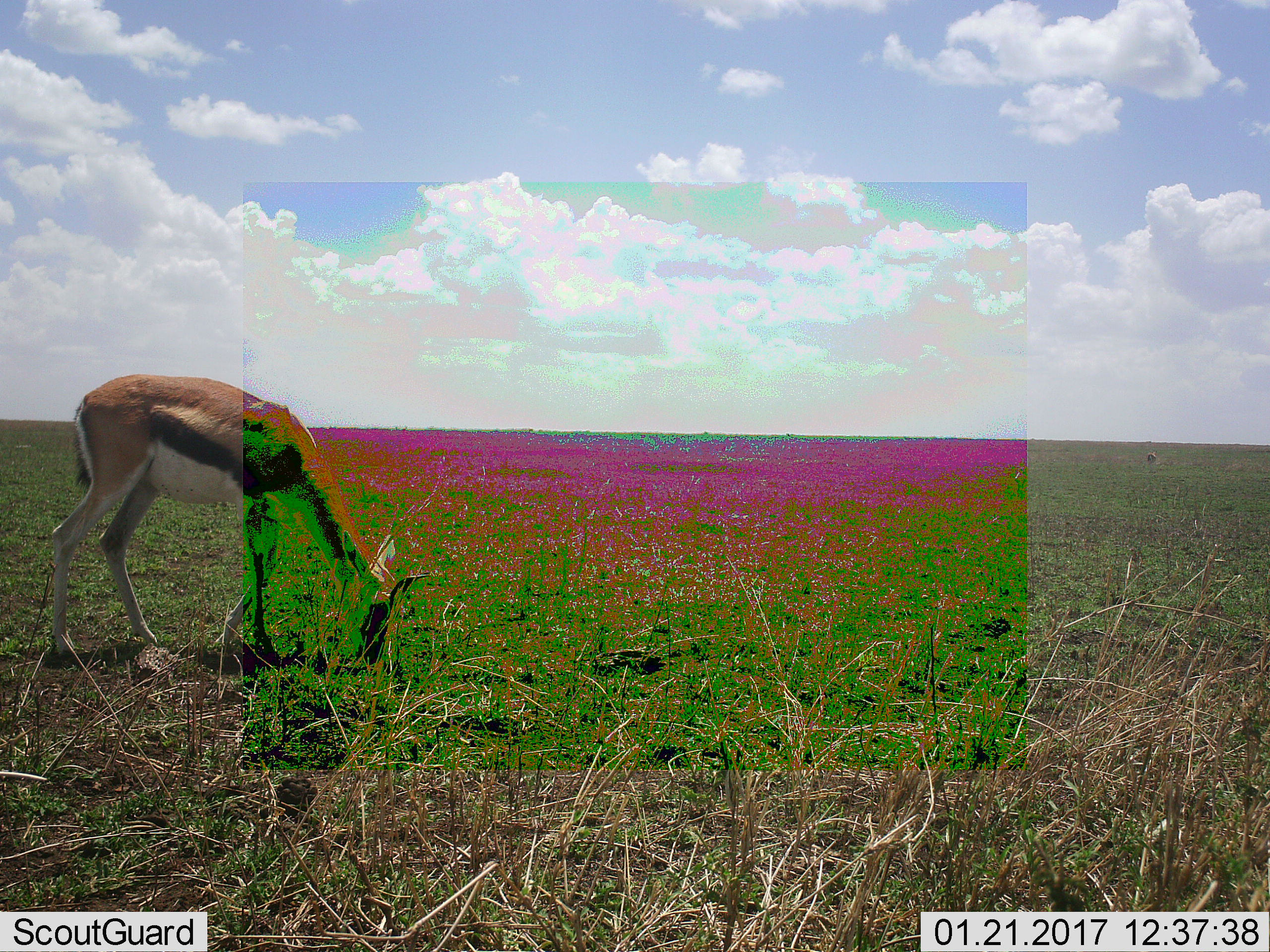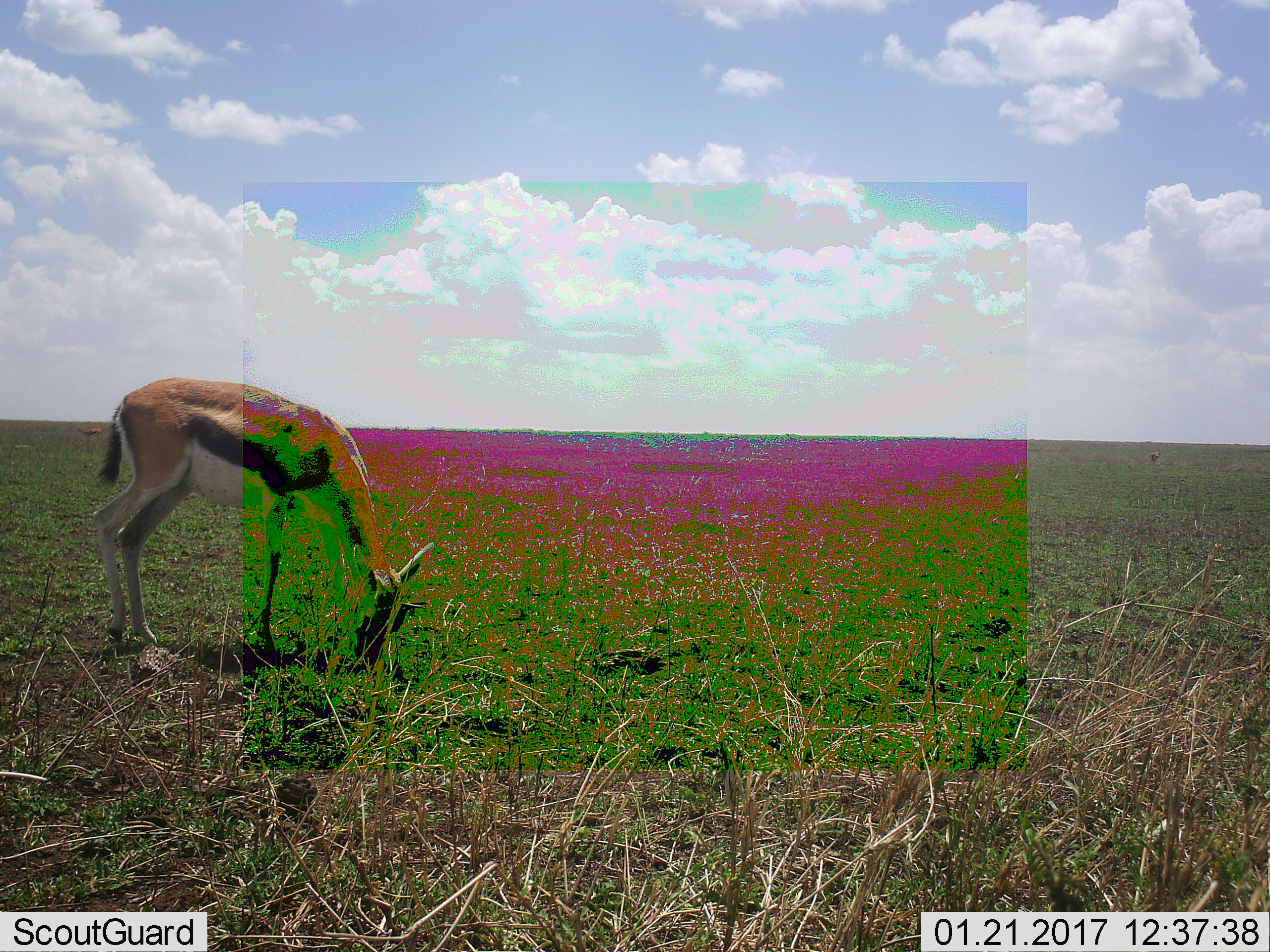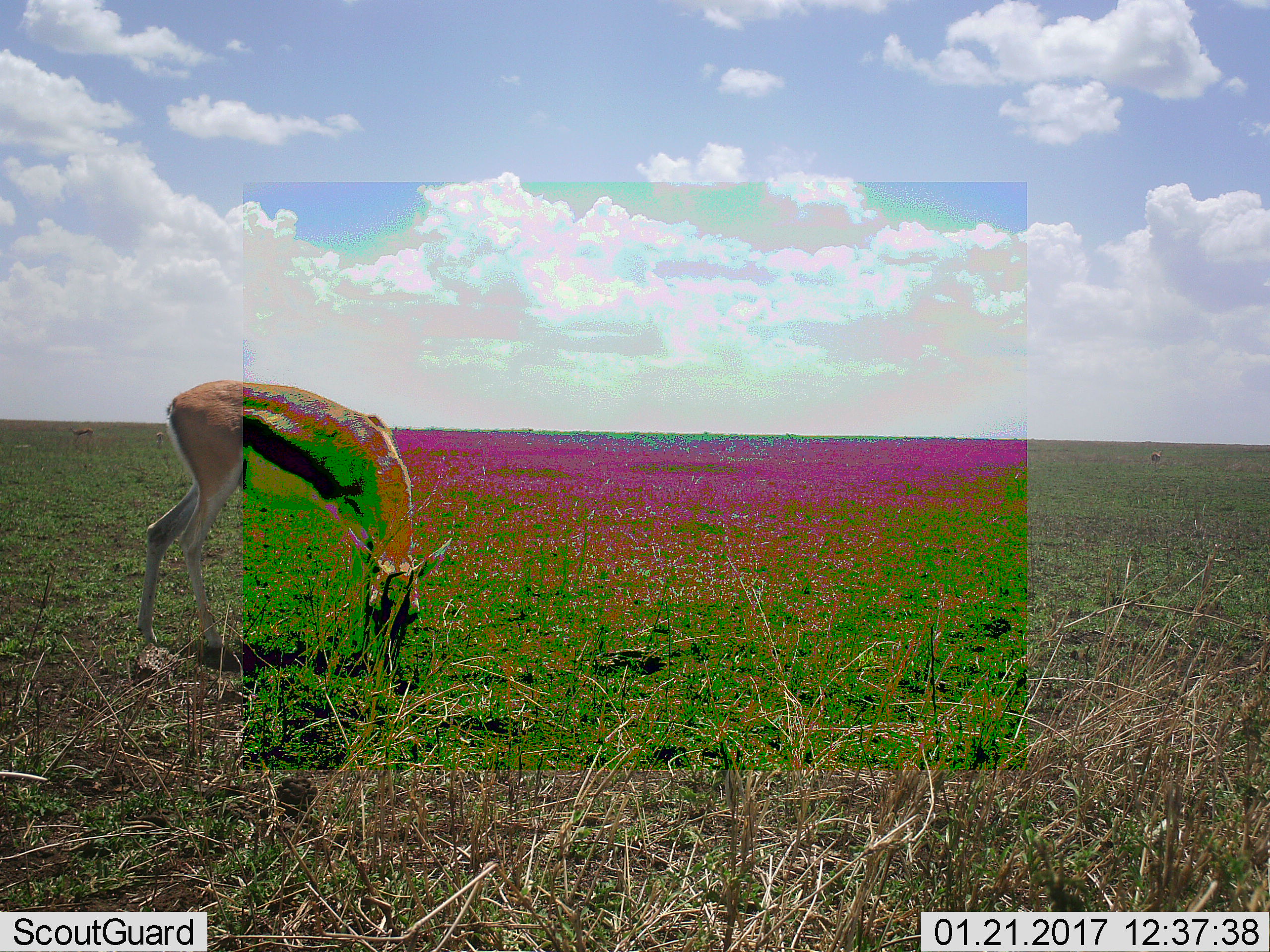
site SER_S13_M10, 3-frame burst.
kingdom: Animalia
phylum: Chordata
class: Mammalia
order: Artiodactyla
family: Bovidae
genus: Eudorcas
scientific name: Eudorcas thomsonii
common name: thomson's gazelle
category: gazellethomsons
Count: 1.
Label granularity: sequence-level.